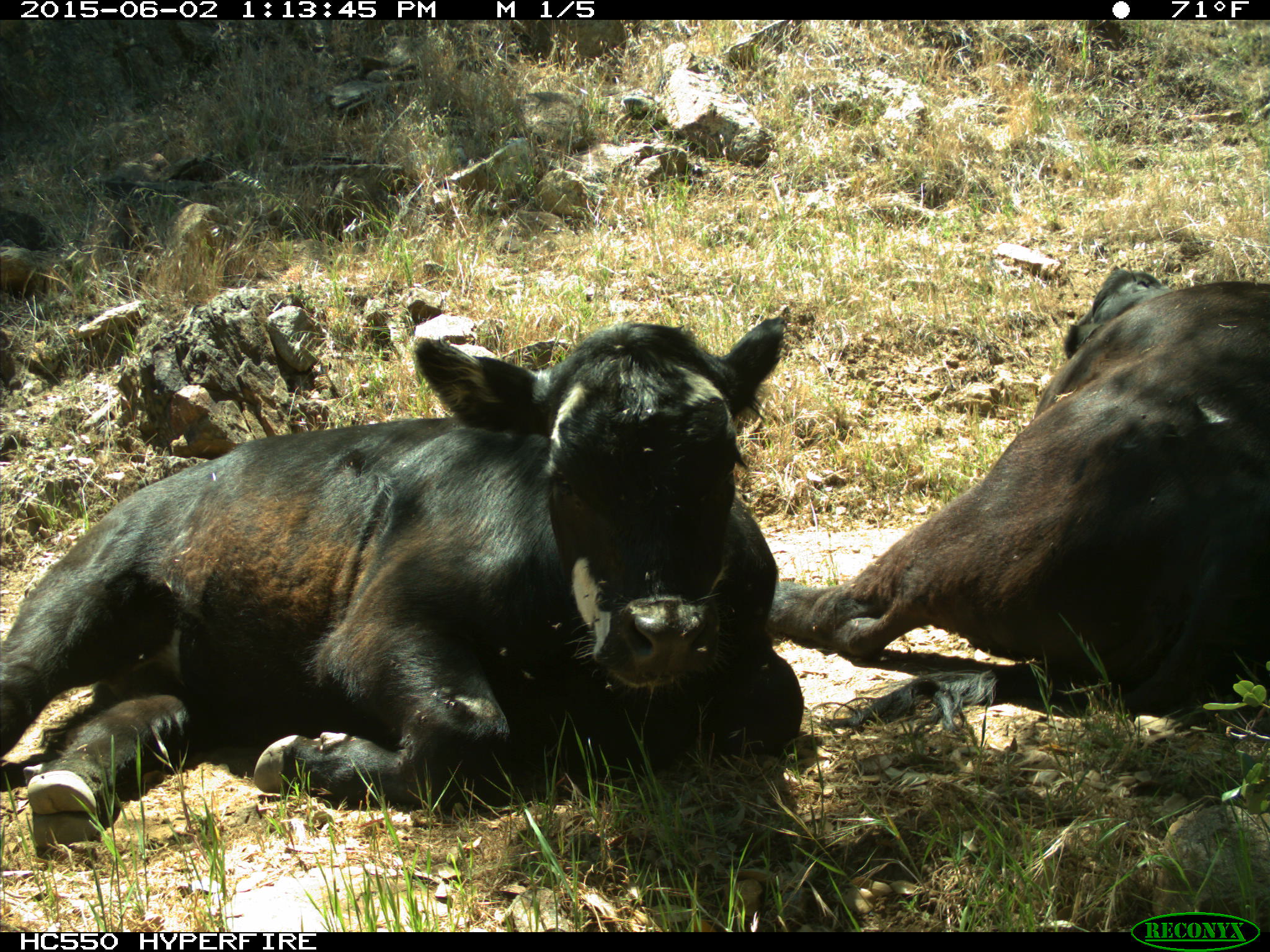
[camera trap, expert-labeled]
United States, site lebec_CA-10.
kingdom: Animalia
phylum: Chordata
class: Mammalia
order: Artiodactyla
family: Bovidae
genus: Bos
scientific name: Bos taurus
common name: domestic cow